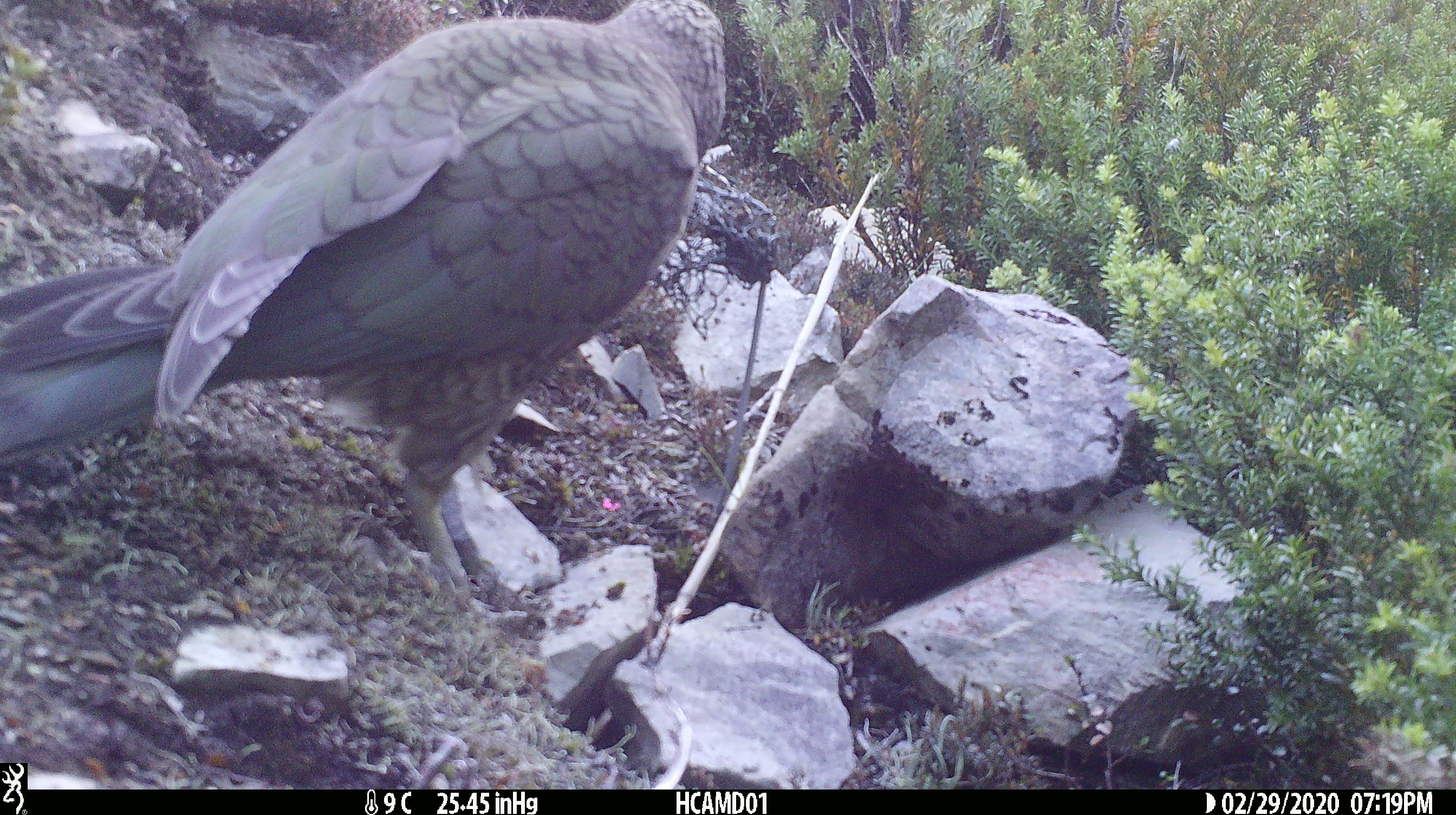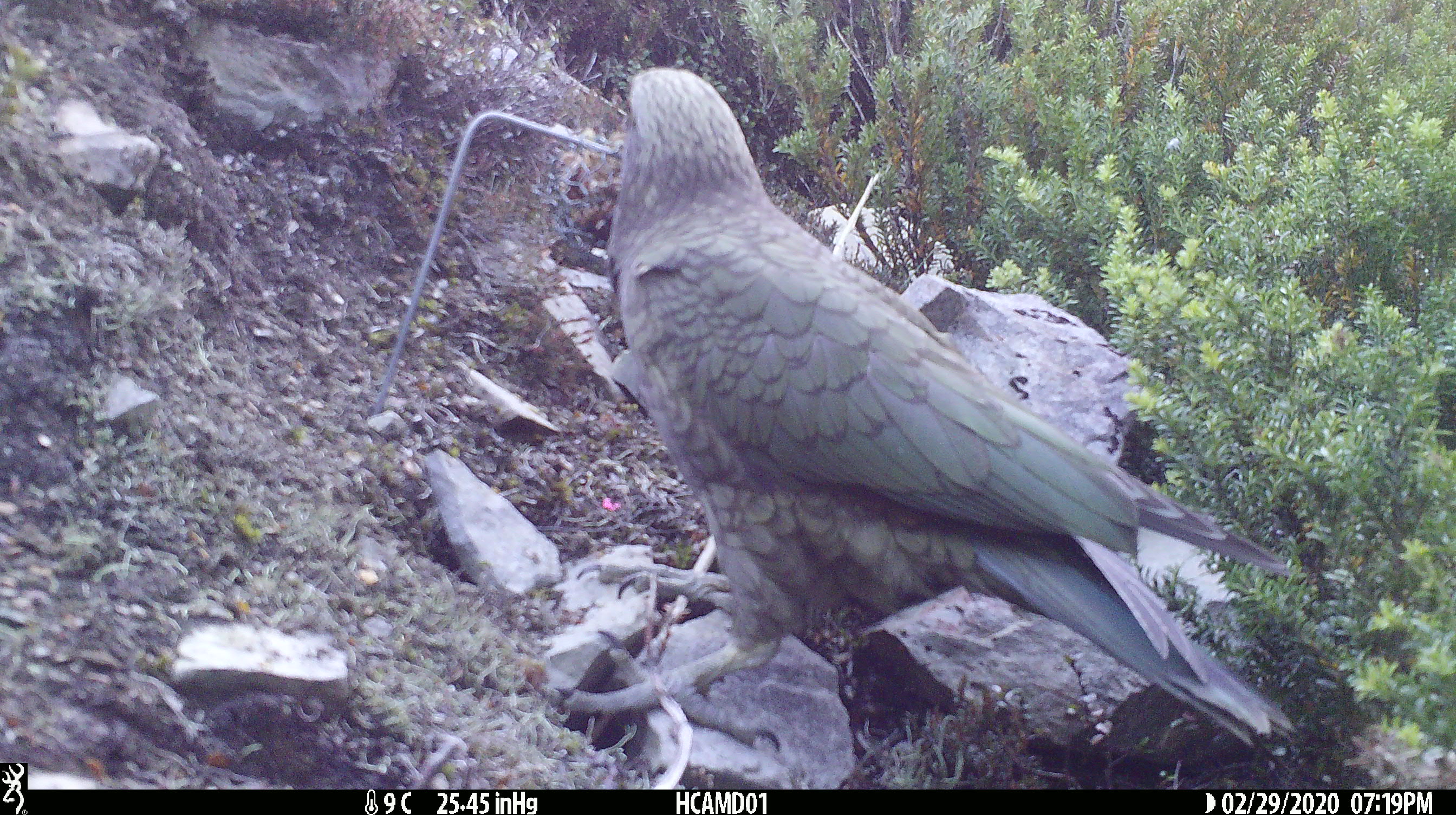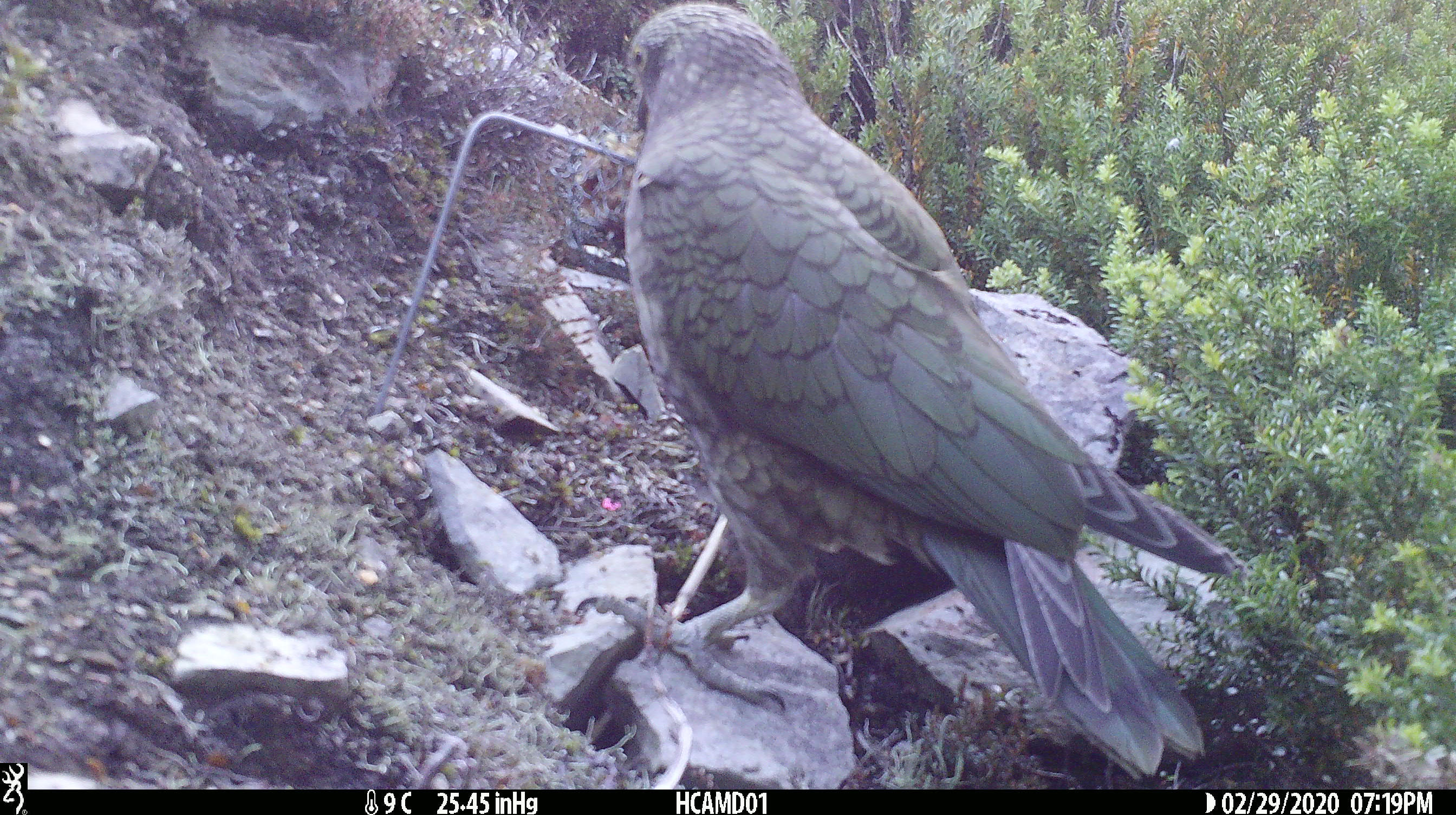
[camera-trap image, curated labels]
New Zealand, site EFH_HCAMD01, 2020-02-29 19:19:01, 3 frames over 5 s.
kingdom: Animalia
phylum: Chordata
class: Aves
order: Psittaciformes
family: Strigopidae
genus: Nestor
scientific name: Nestor notabilis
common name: kea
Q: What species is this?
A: Kea (Nestor notabilis).